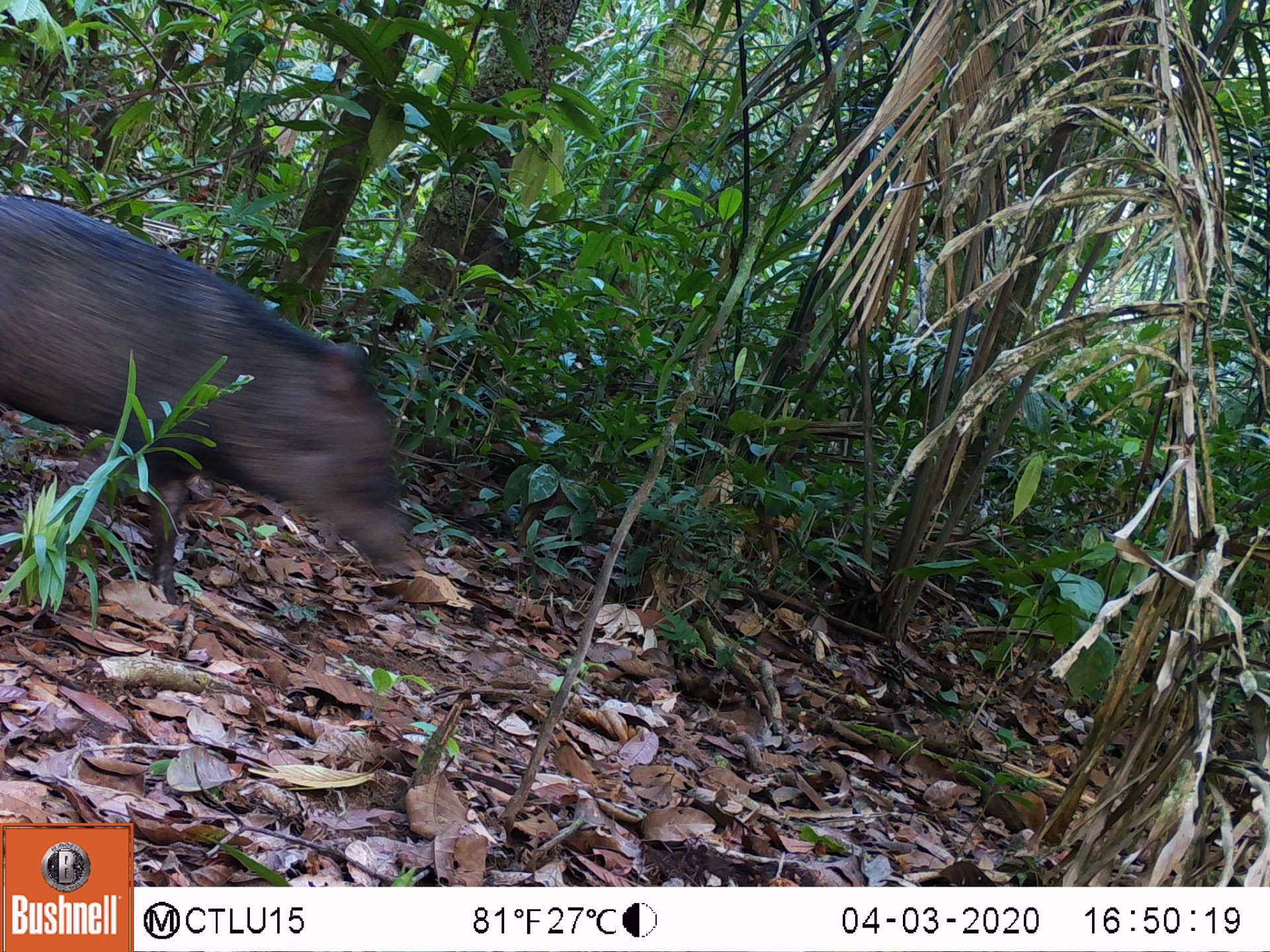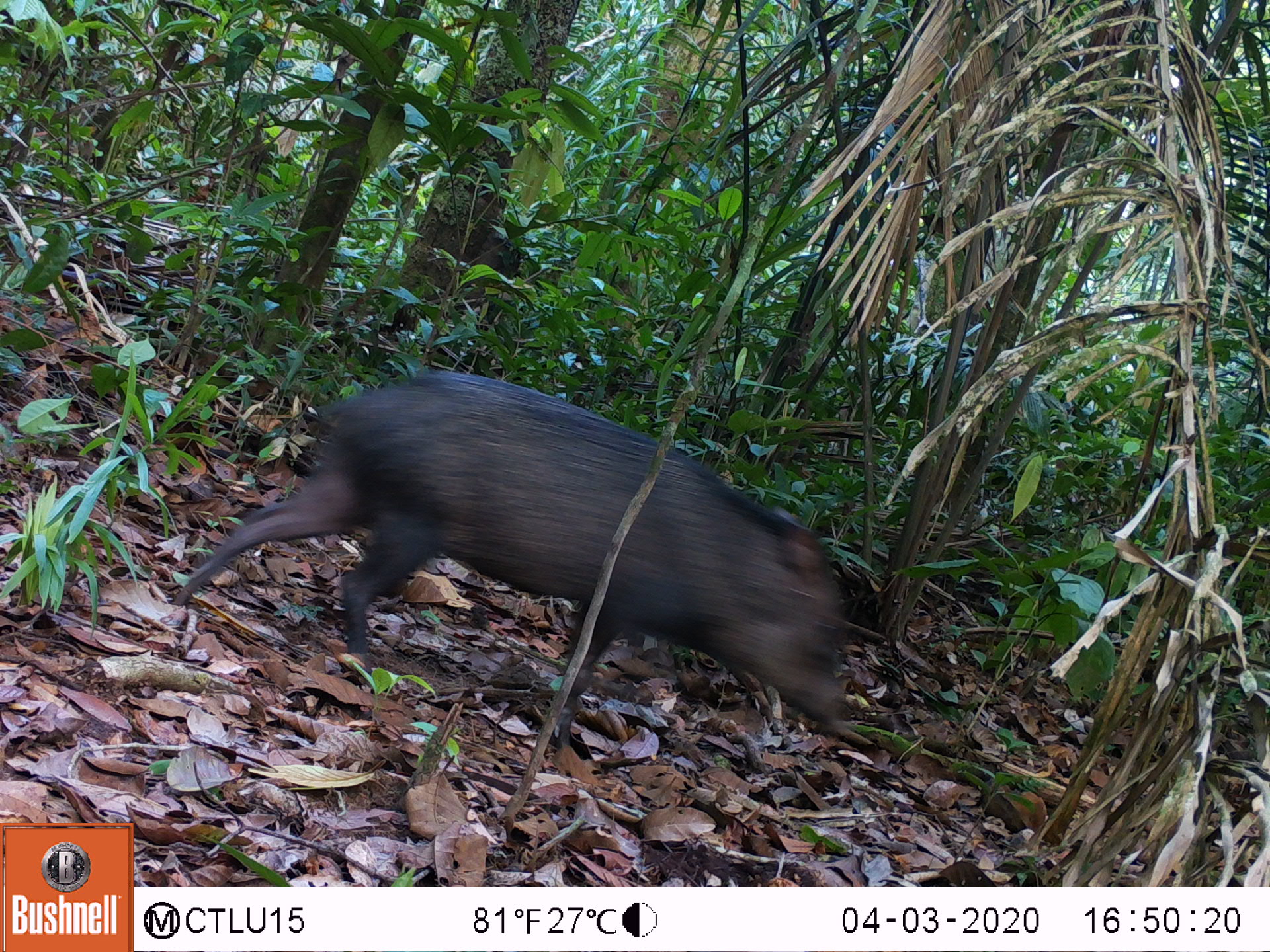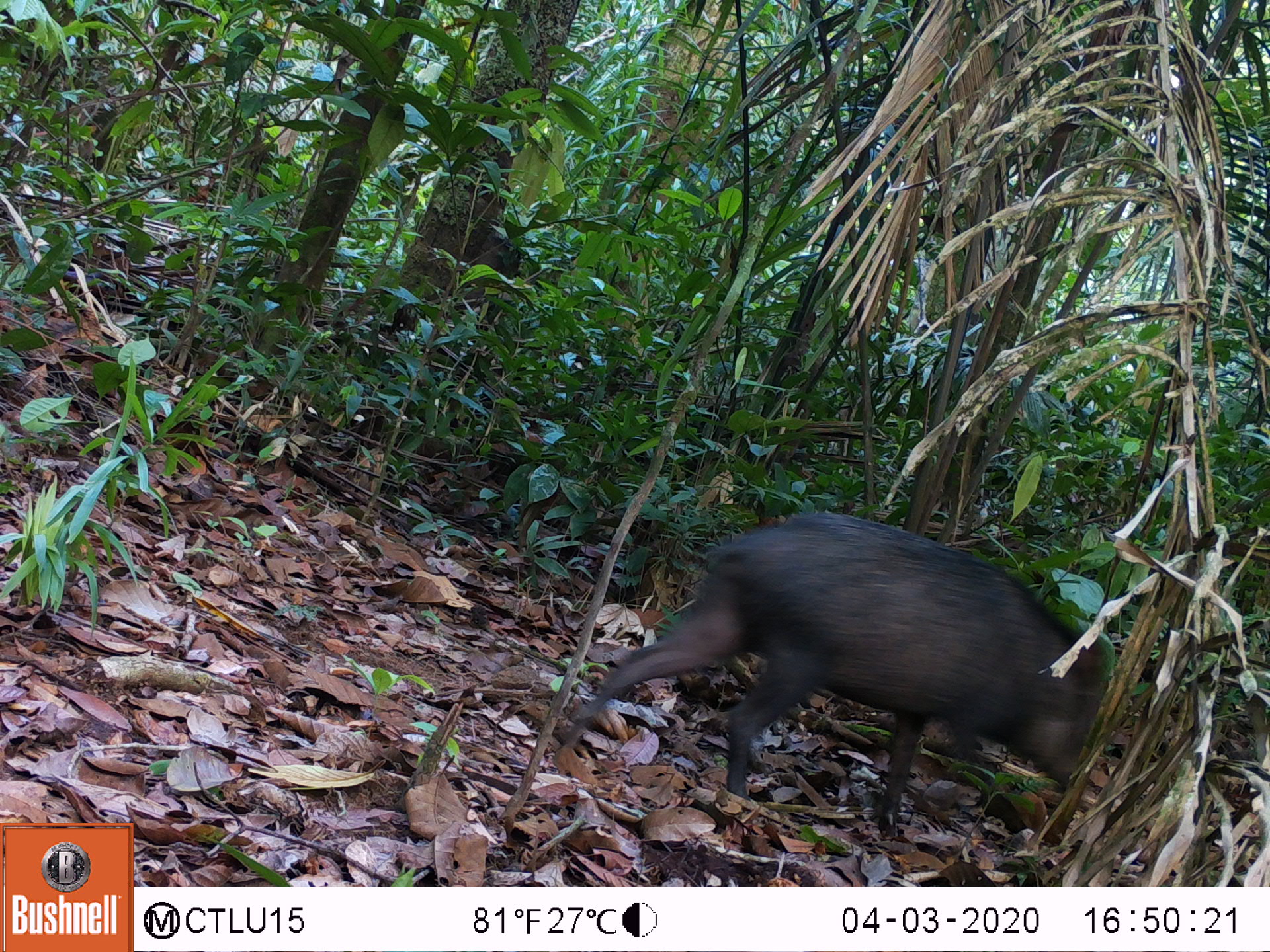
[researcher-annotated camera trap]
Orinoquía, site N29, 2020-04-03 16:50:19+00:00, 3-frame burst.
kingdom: Animalia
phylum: Chordata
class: Mammalia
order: Artiodactyla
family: Tayassuidae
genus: Pecari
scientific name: Pecari tajacu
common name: collared peccary